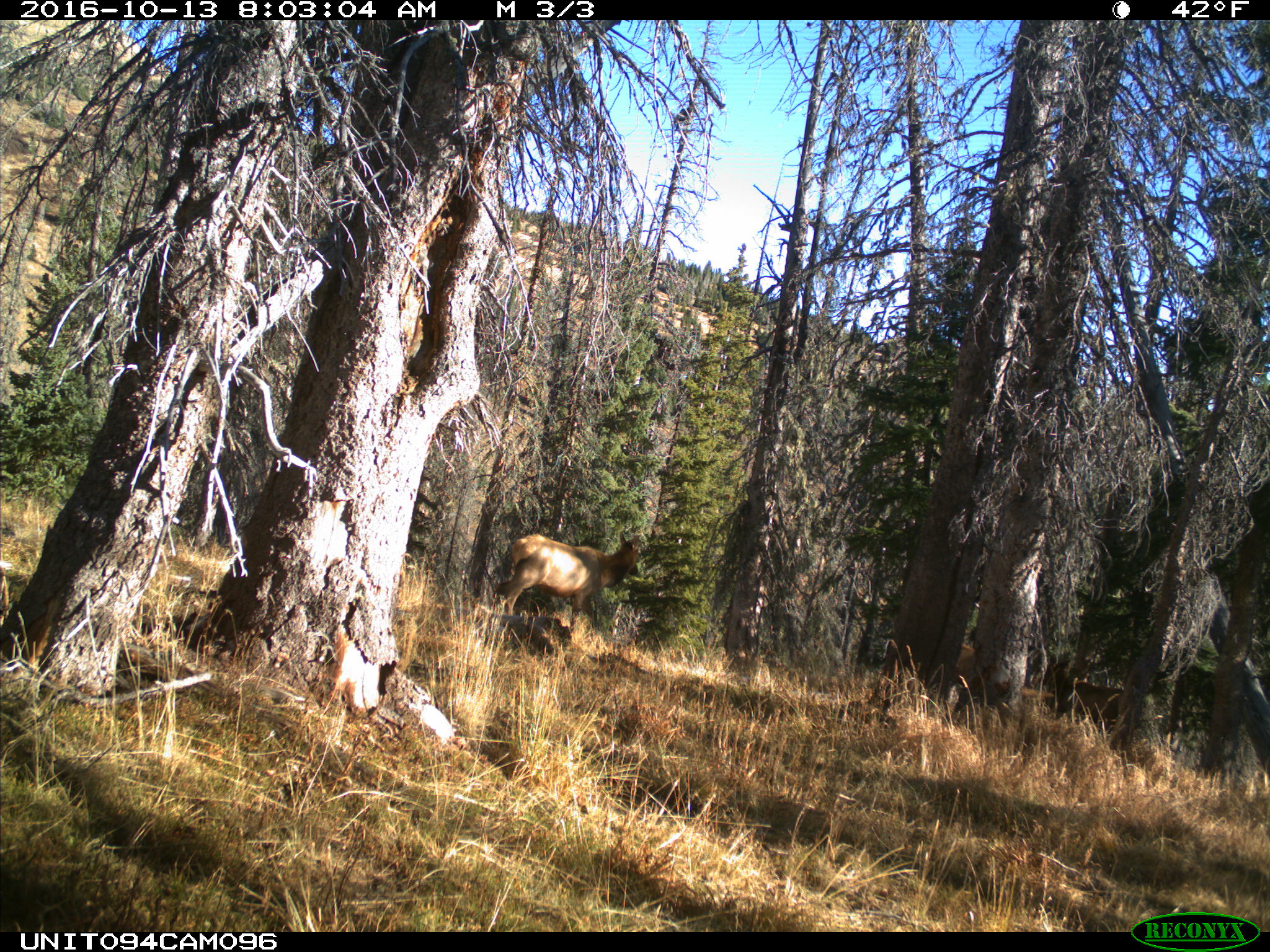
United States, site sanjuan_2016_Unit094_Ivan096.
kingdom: Animalia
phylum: Chordata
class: Mammalia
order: Artiodactyla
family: Cervidae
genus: Cervus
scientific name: Cervus elaphus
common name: red deer